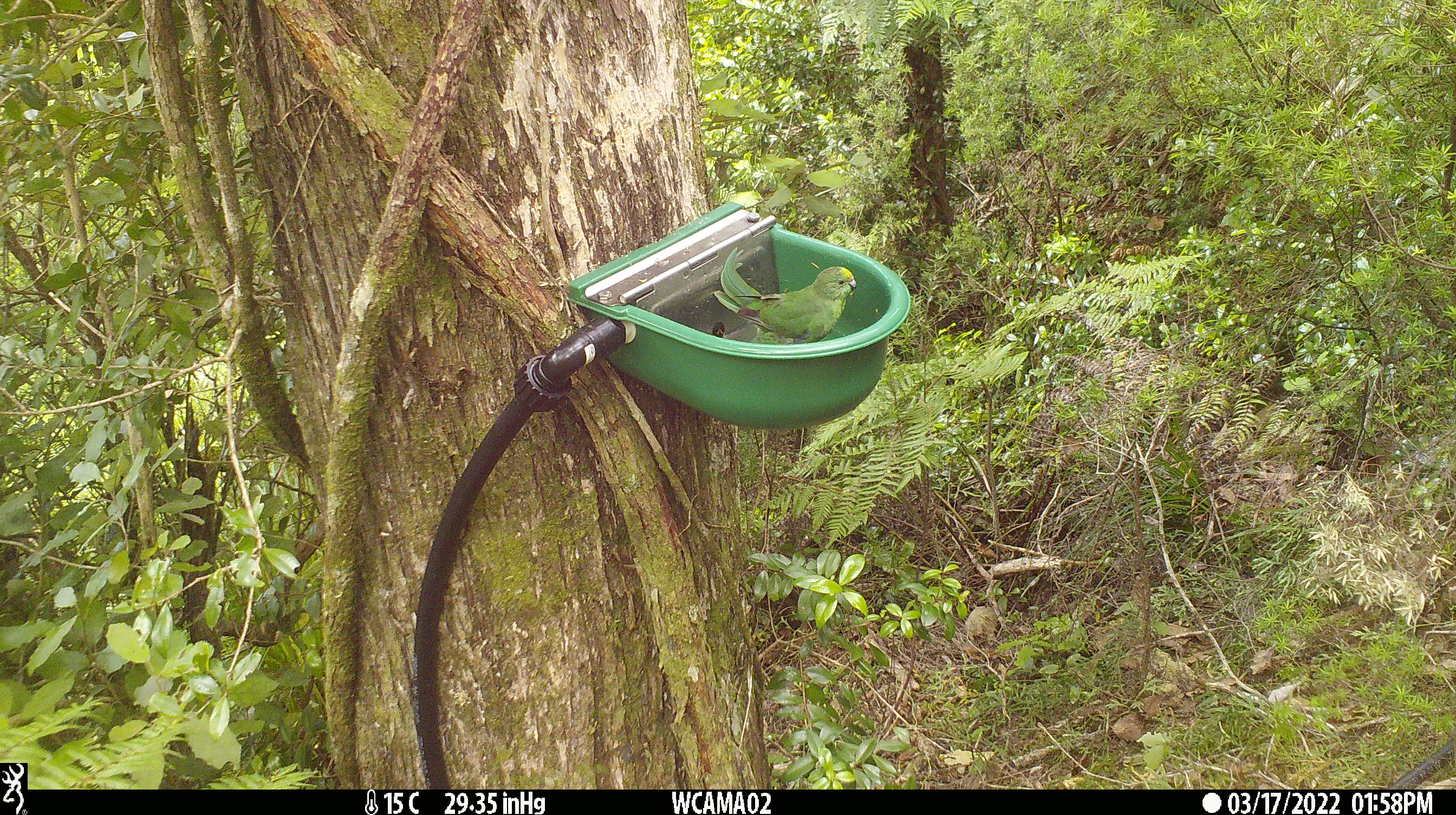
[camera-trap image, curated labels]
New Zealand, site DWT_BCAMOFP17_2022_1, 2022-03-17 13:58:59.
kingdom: Animalia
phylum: Chordata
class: Aves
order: Psittaciformes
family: Psittaculidae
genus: Cyanoramphus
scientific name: Cyanoramphus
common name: parakeet